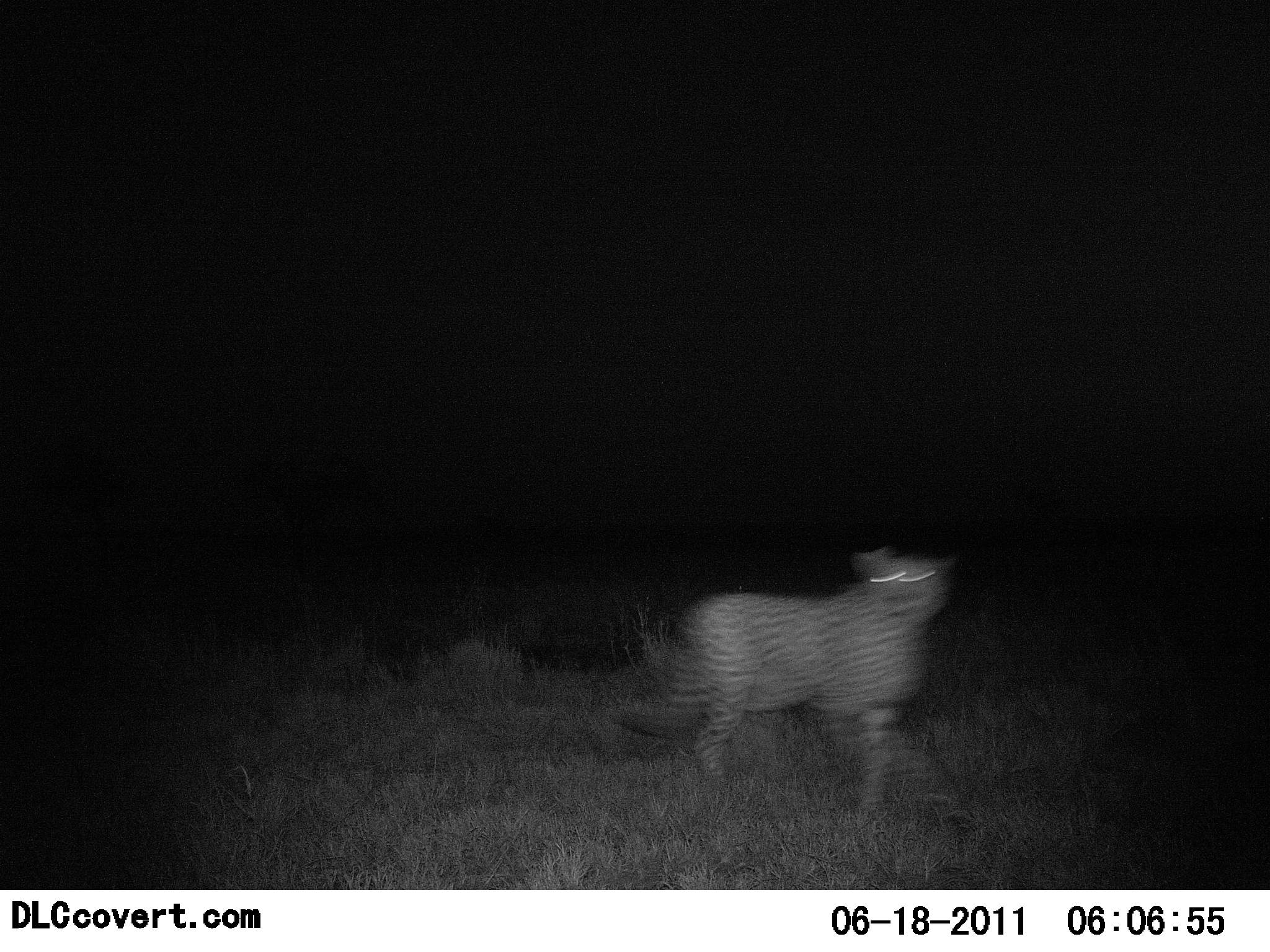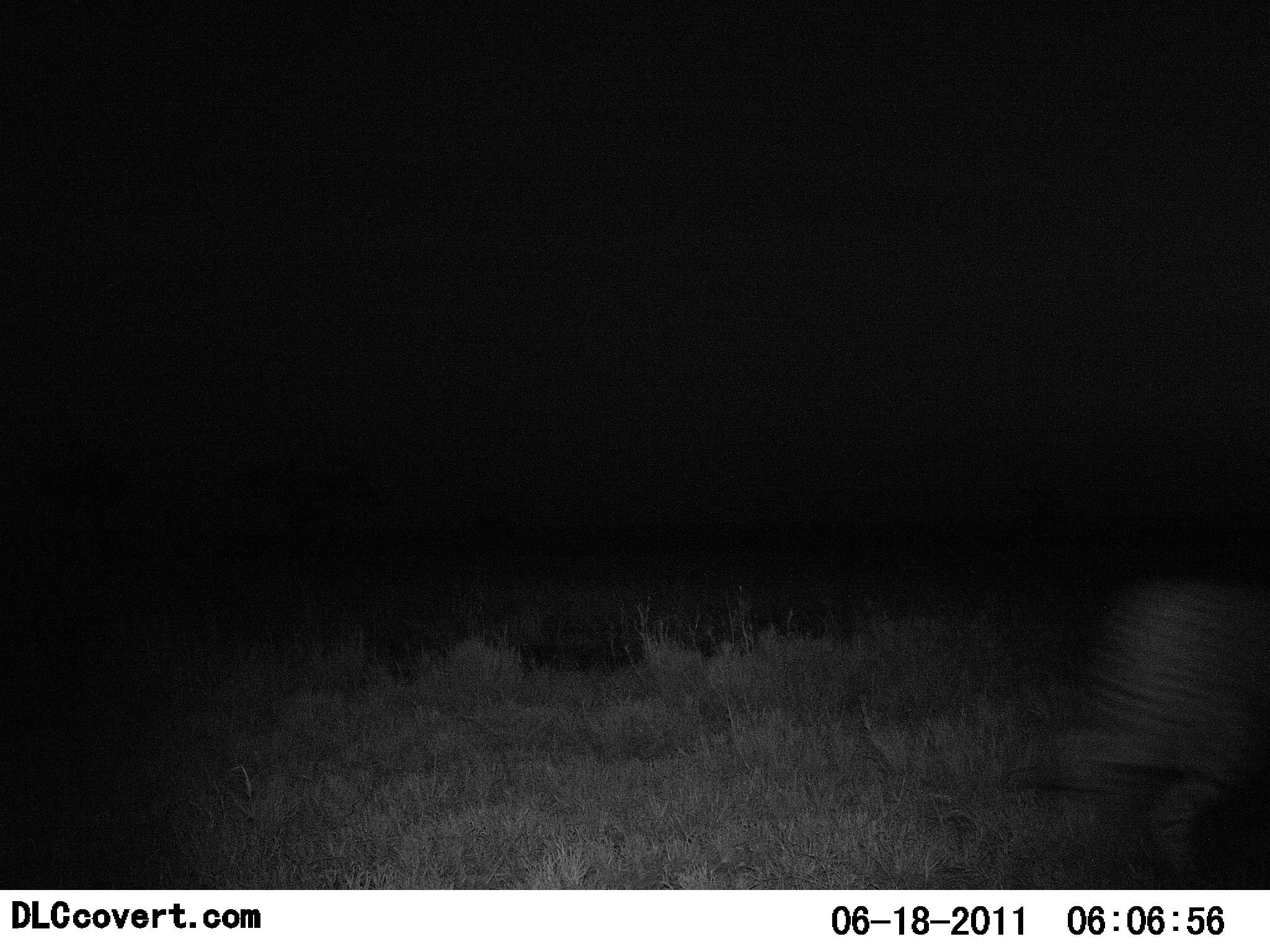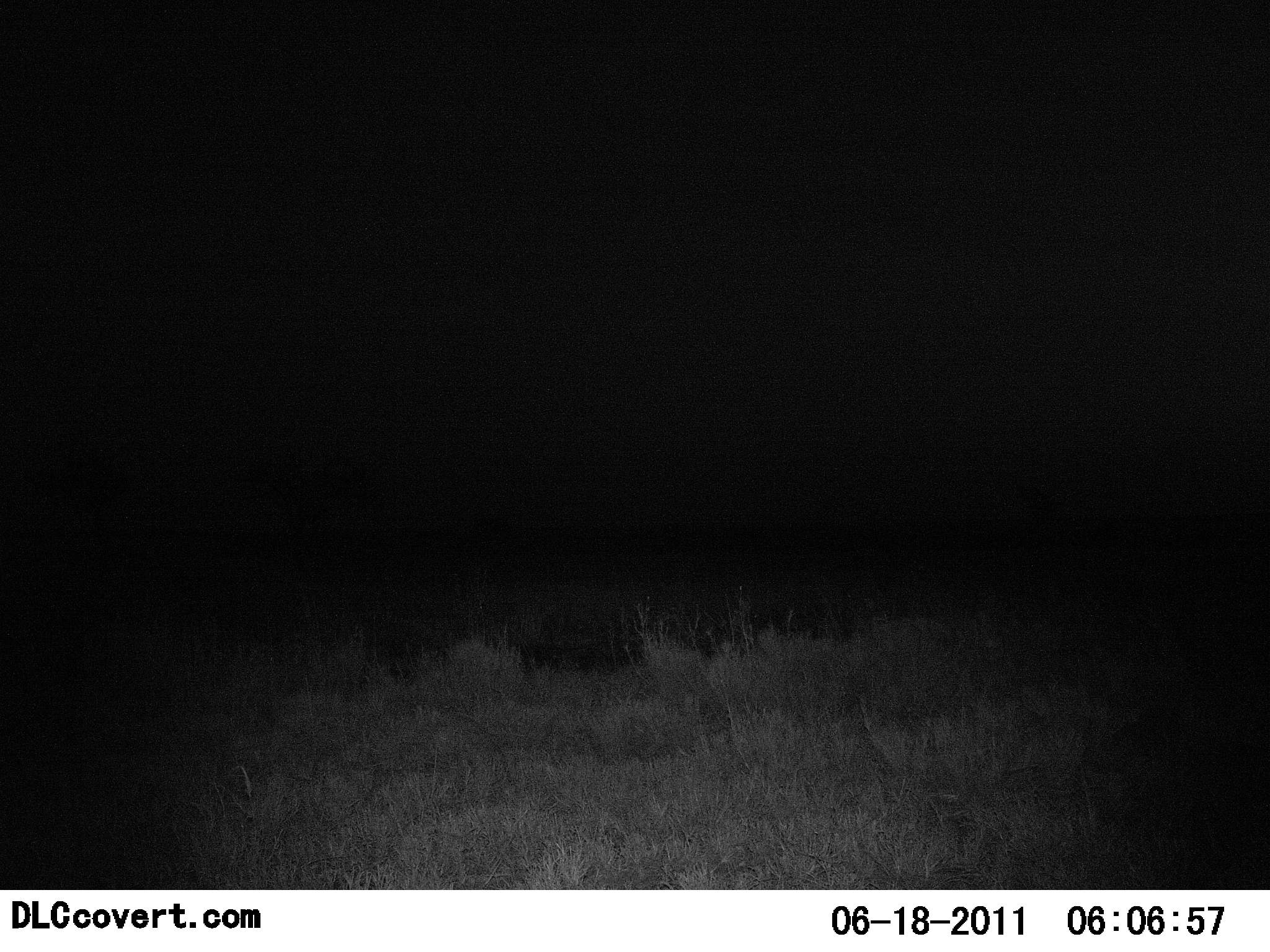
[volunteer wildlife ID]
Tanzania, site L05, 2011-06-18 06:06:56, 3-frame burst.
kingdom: Animalia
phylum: Chordata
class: Mammalia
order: Carnivora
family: Felidae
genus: Acinonyx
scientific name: Acinonyx jubatus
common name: cheetah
Cheetah (Acinonyx jubatus), count 1. Behavior (volunteer vote fractions): standing 8%, resting 0%, moving 100%, interacting 0%. Young present (vote fraction): 0%. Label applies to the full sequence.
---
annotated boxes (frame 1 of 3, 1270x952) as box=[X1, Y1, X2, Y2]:
animal: box=[606, 547, 961, 818]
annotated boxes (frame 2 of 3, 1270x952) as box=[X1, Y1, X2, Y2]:
animal: box=[1031, 572, 1269, 890]